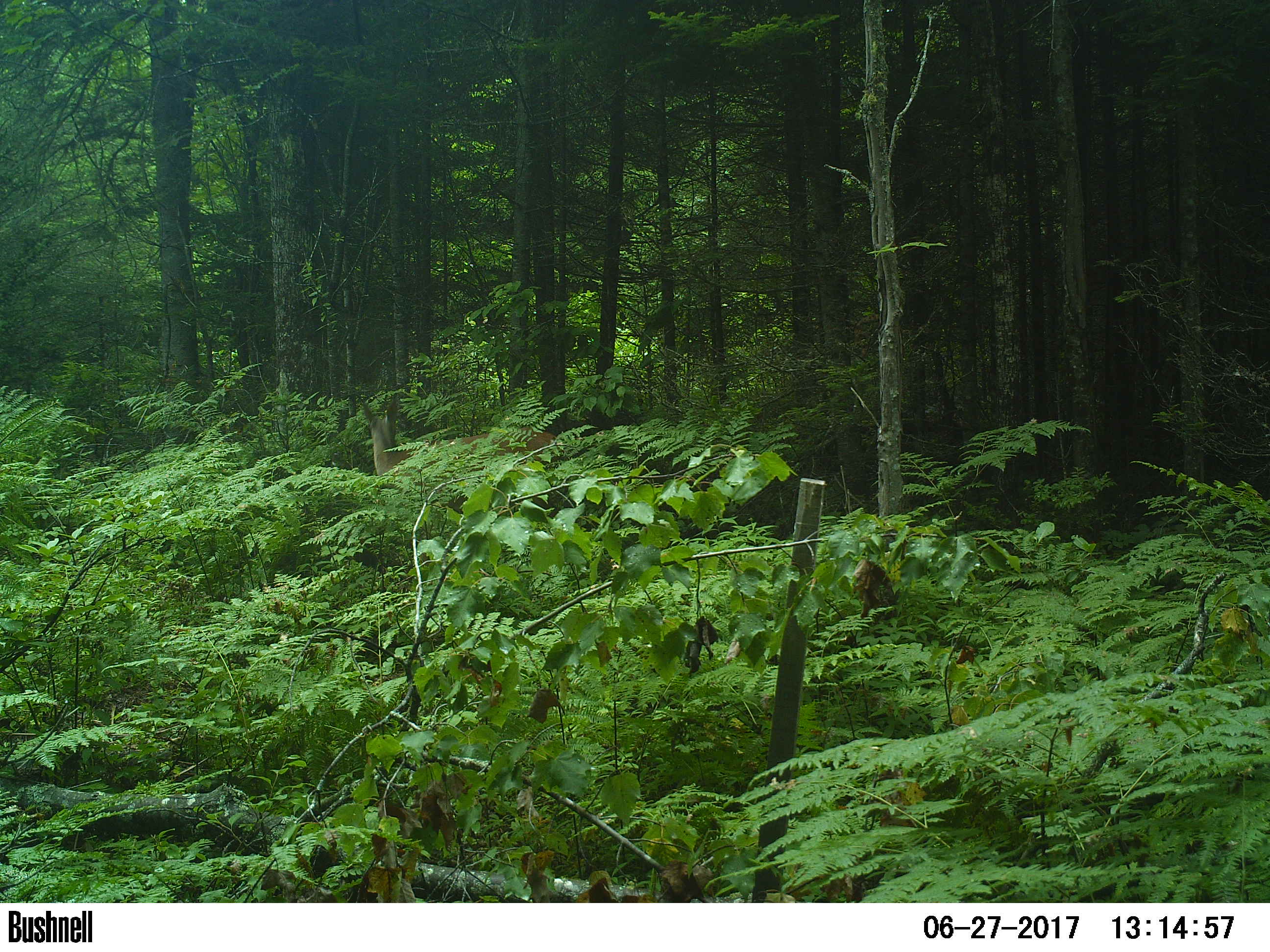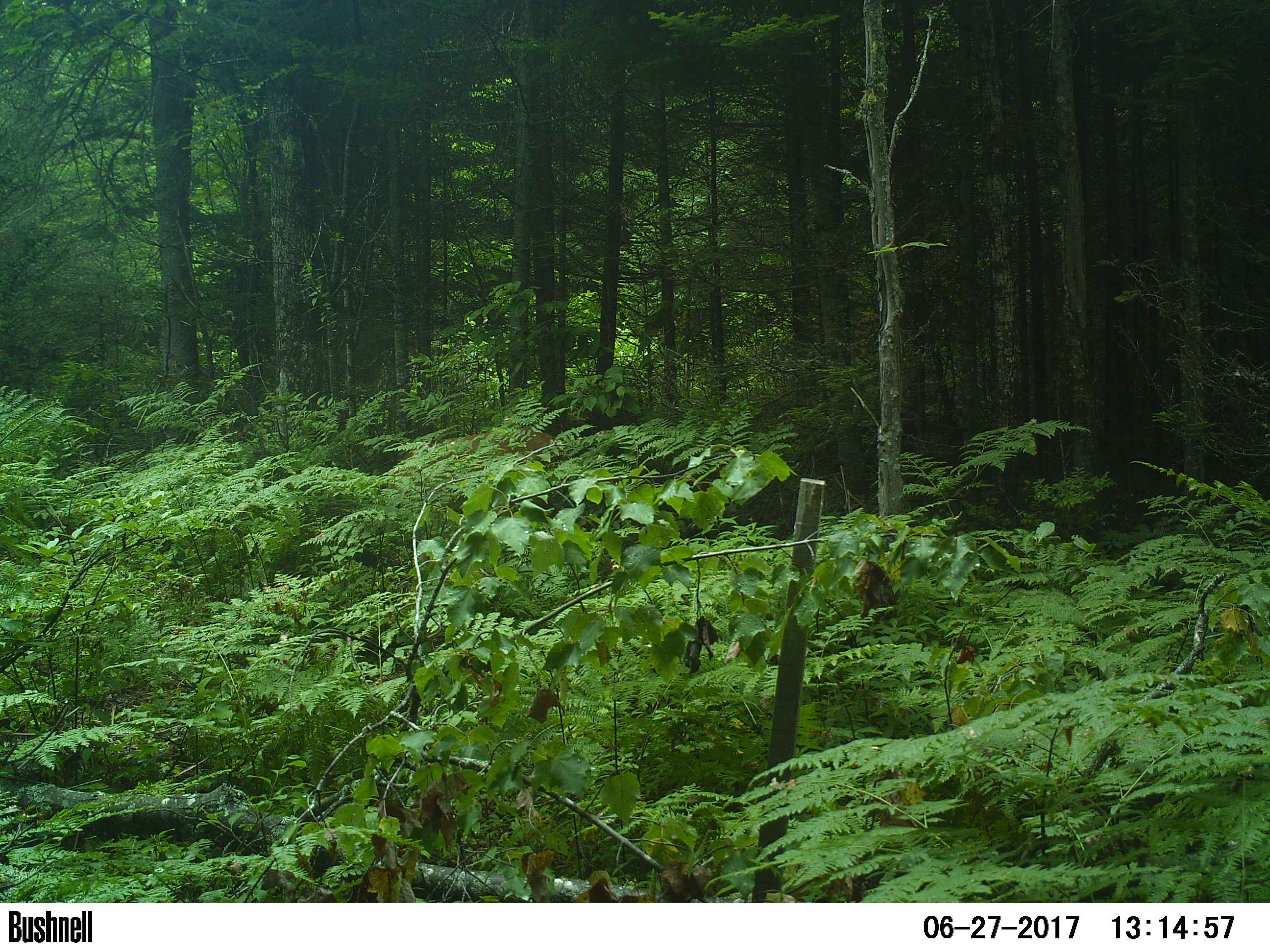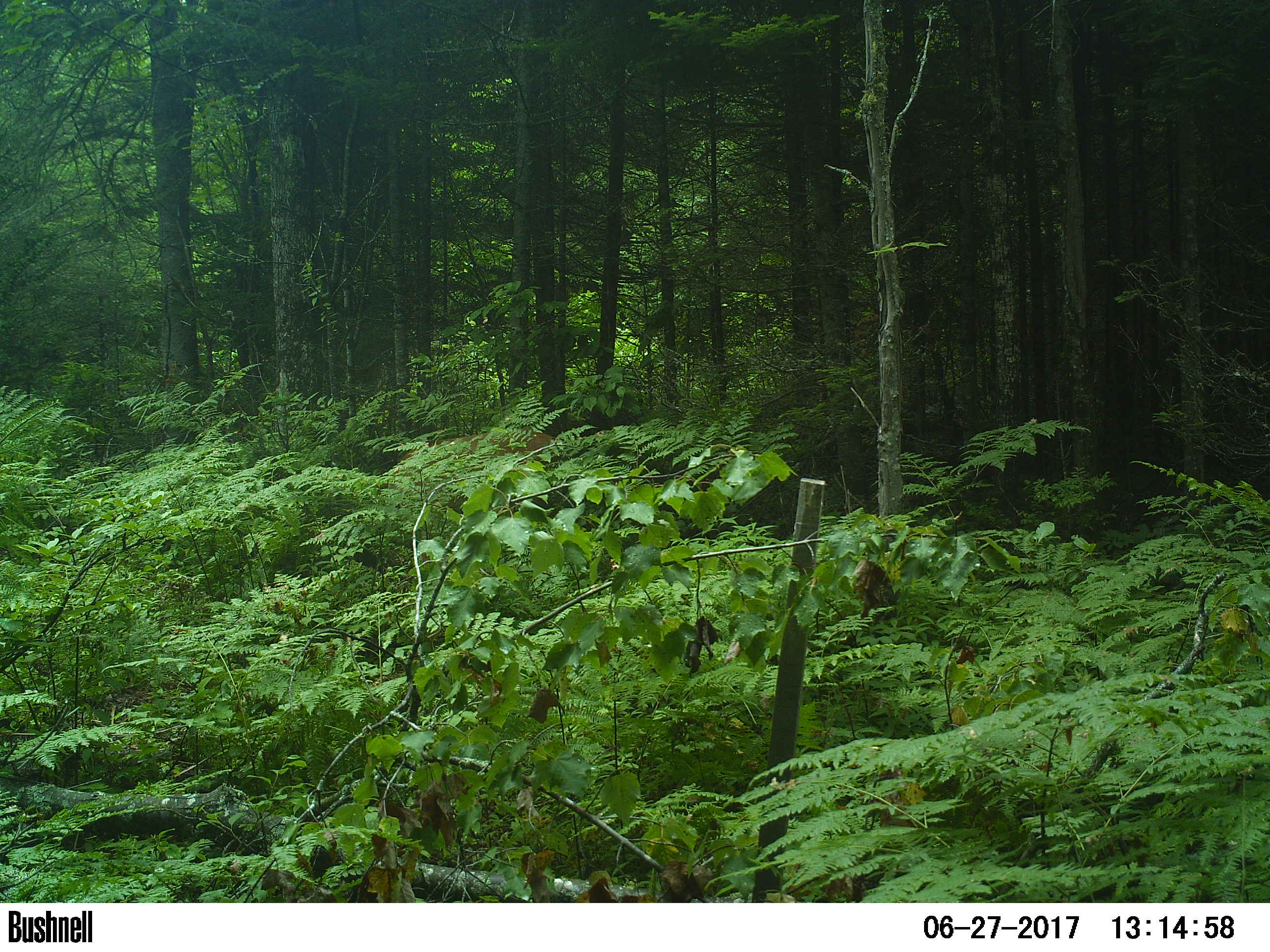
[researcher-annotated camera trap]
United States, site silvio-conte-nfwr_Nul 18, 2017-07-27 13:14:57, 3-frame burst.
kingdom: Animalia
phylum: Chordata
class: Mammalia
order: Artiodactyla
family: Cervidae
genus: Odocoileus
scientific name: Odocoileus virginianus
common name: white-tailed deer